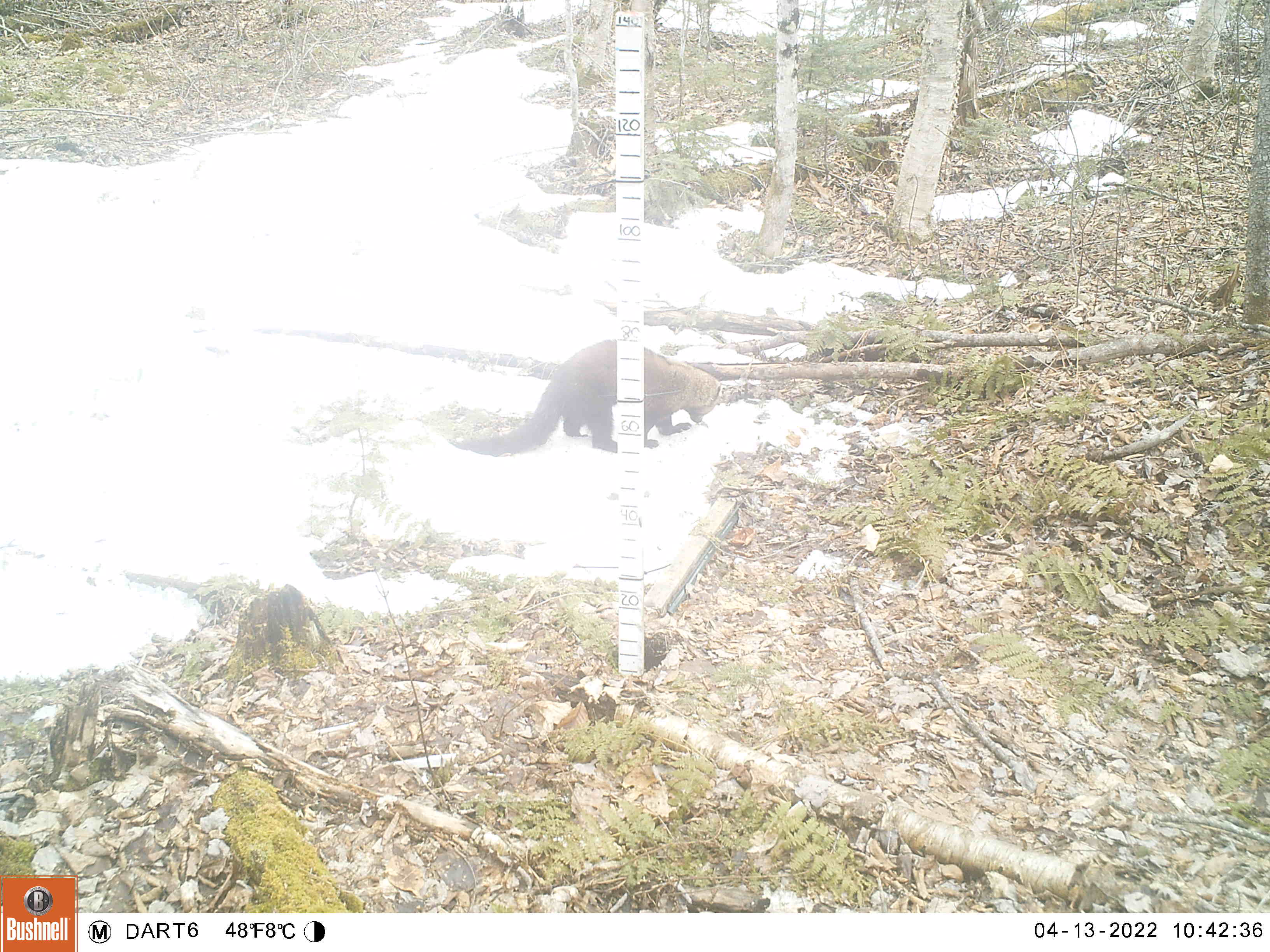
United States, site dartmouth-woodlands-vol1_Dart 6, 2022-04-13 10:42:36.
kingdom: Animalia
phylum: Chordata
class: Mammalia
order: Carnivora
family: Mustelidae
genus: Pekania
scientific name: Pekania pennanti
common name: fisher